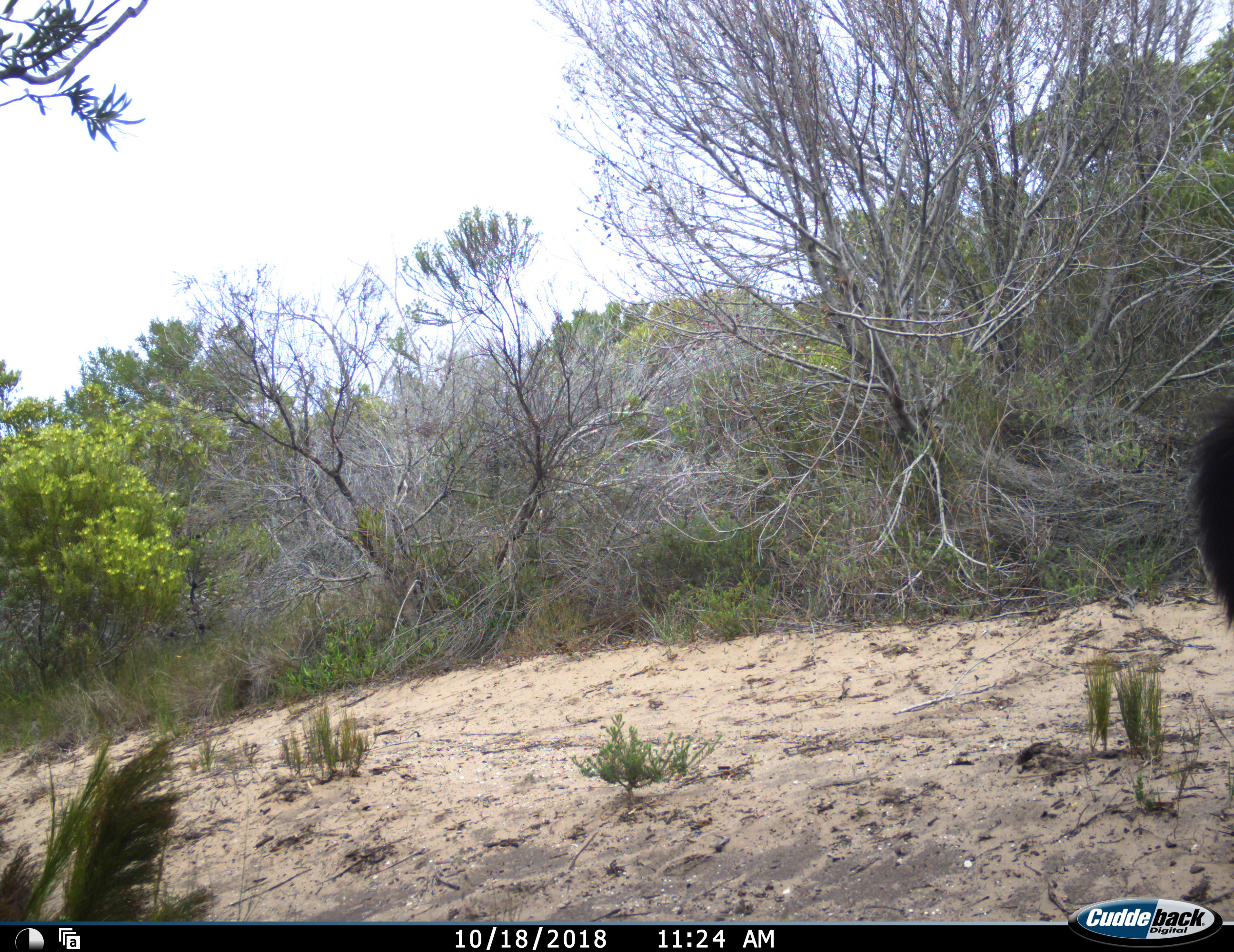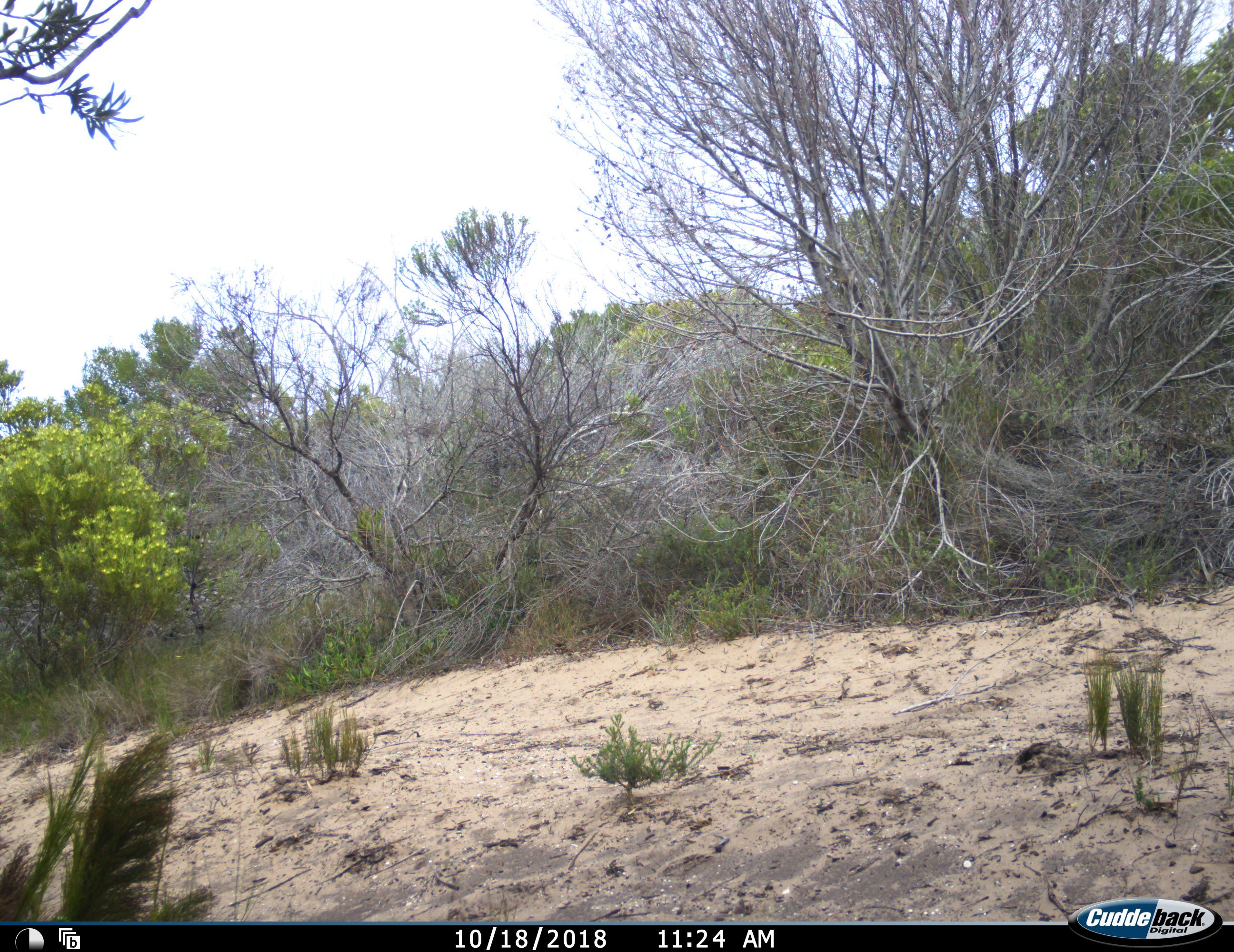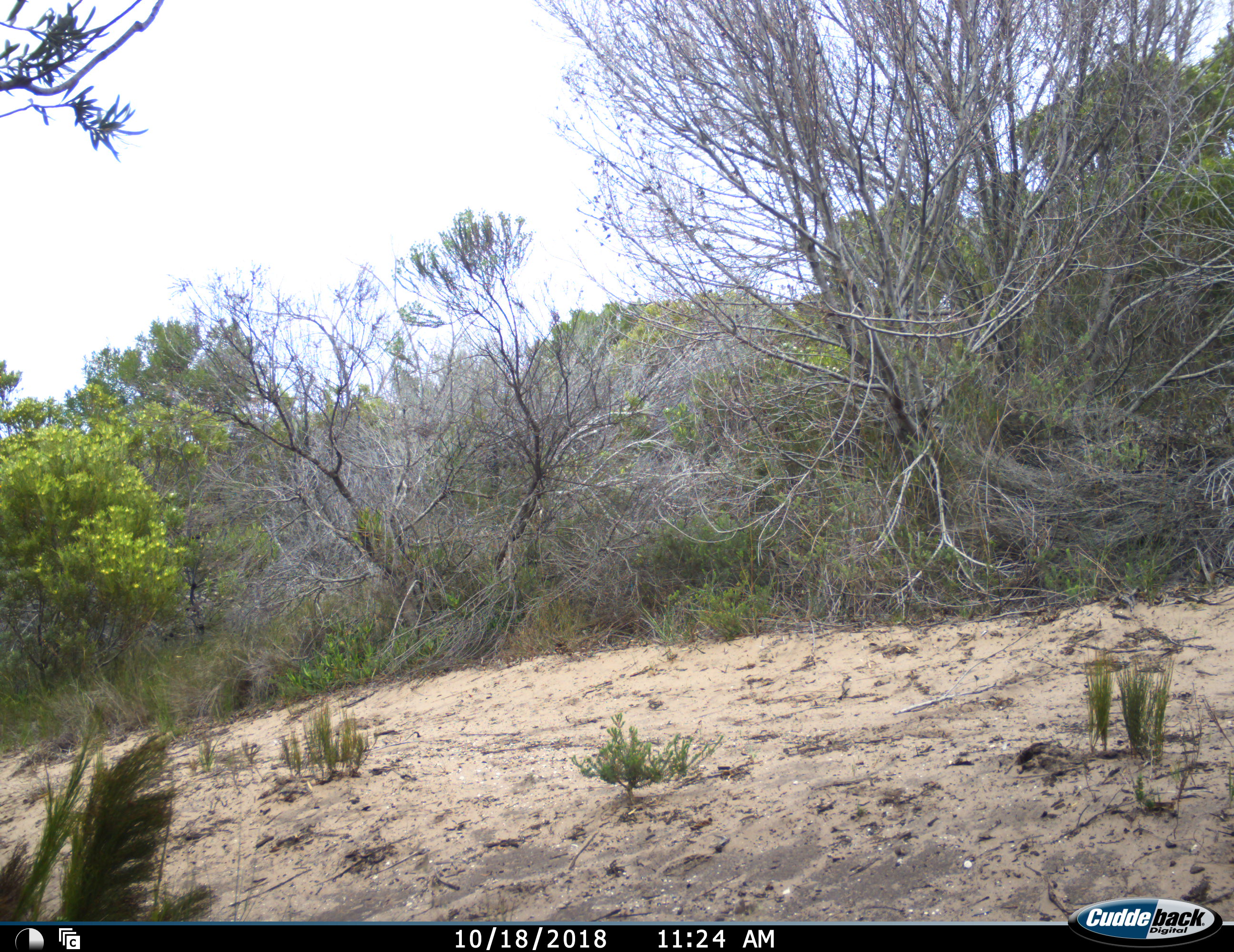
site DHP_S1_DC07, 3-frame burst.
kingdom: Animalia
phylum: Chordata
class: Mammalia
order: Primates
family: Cercopithecidae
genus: Papio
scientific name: Papio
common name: baboon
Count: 1.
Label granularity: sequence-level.